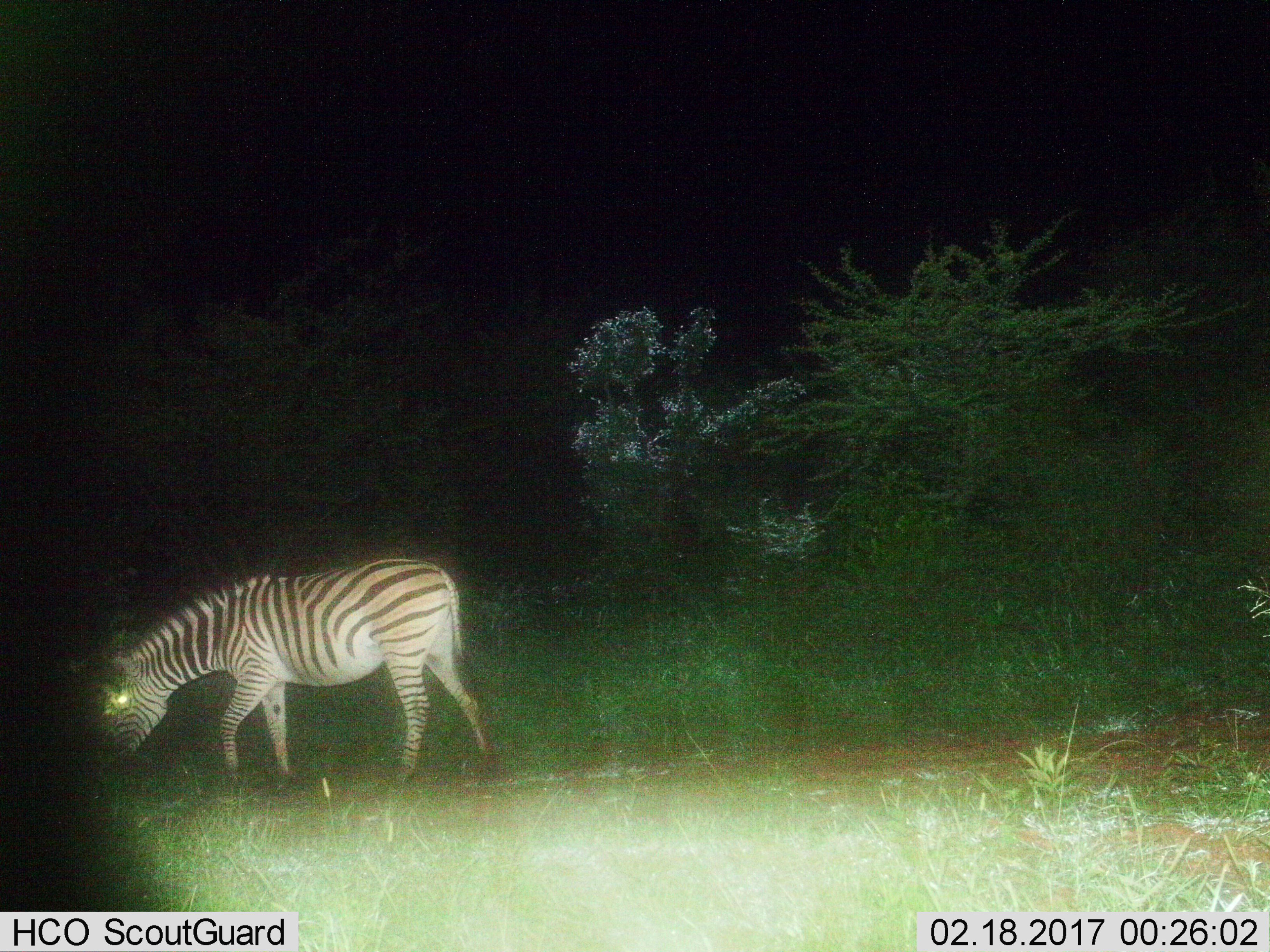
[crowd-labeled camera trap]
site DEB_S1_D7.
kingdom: Animalia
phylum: Chordata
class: Mammalia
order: Perissodactyla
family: Equidae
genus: Equus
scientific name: Equus quagga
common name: plains zebra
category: zebraplains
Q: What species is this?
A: Zebraplains (plains zebra) (Equus quagga).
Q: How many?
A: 1.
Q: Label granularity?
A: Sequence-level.